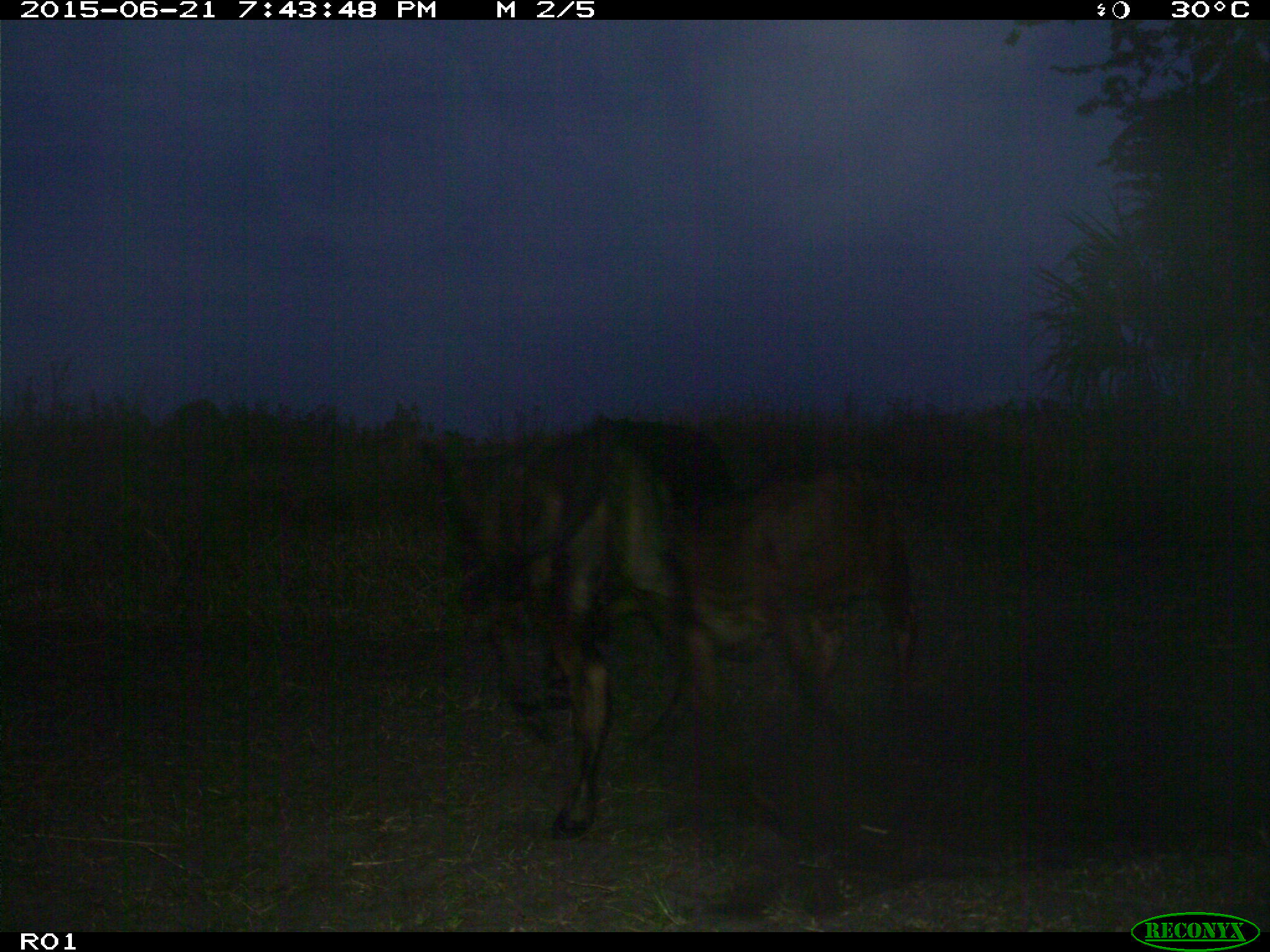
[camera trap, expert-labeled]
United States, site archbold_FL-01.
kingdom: Animalia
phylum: Chordata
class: Mammalia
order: Artiodactyla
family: Bovidae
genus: Bos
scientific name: Bos taurus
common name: domestic cow